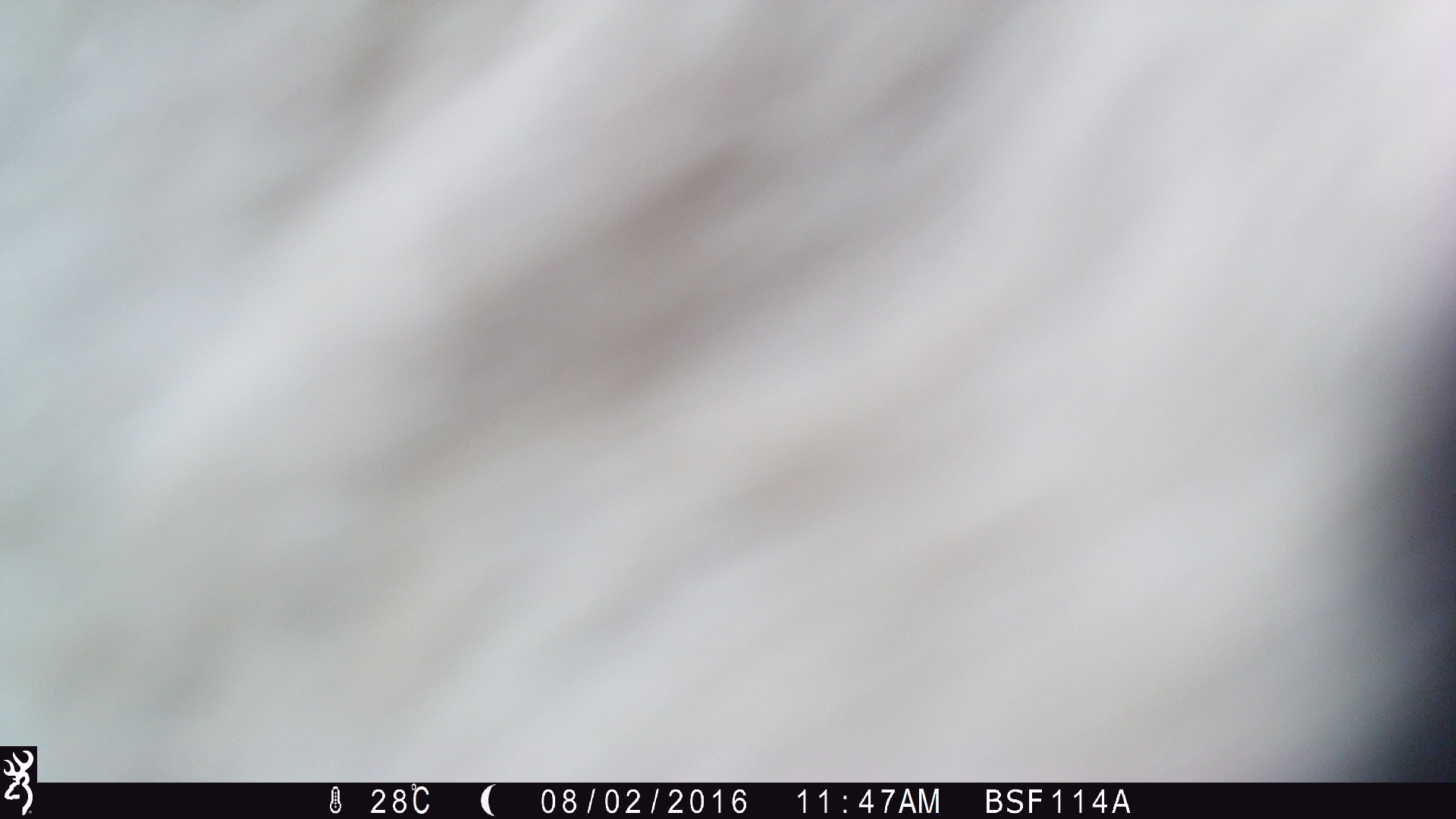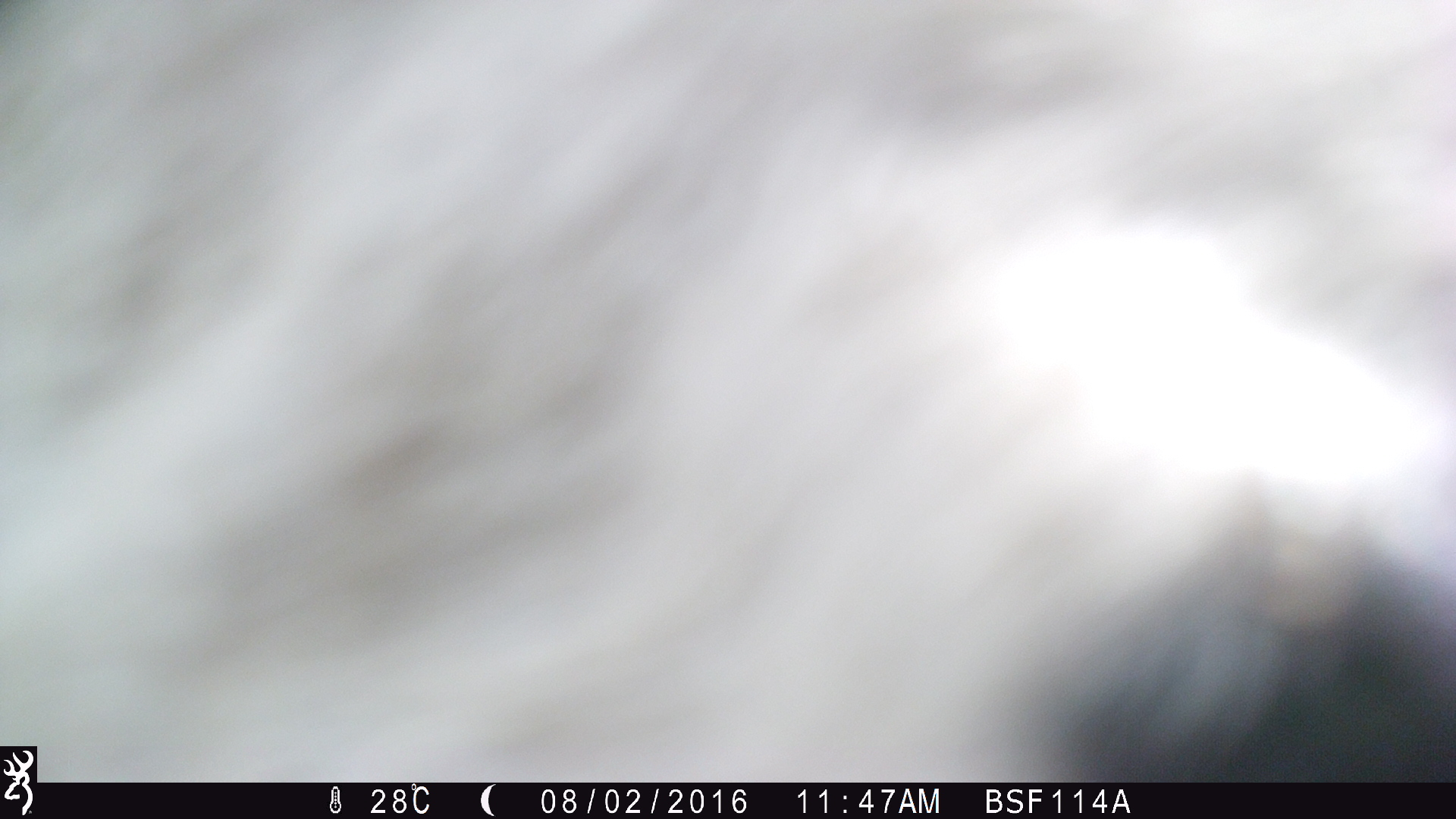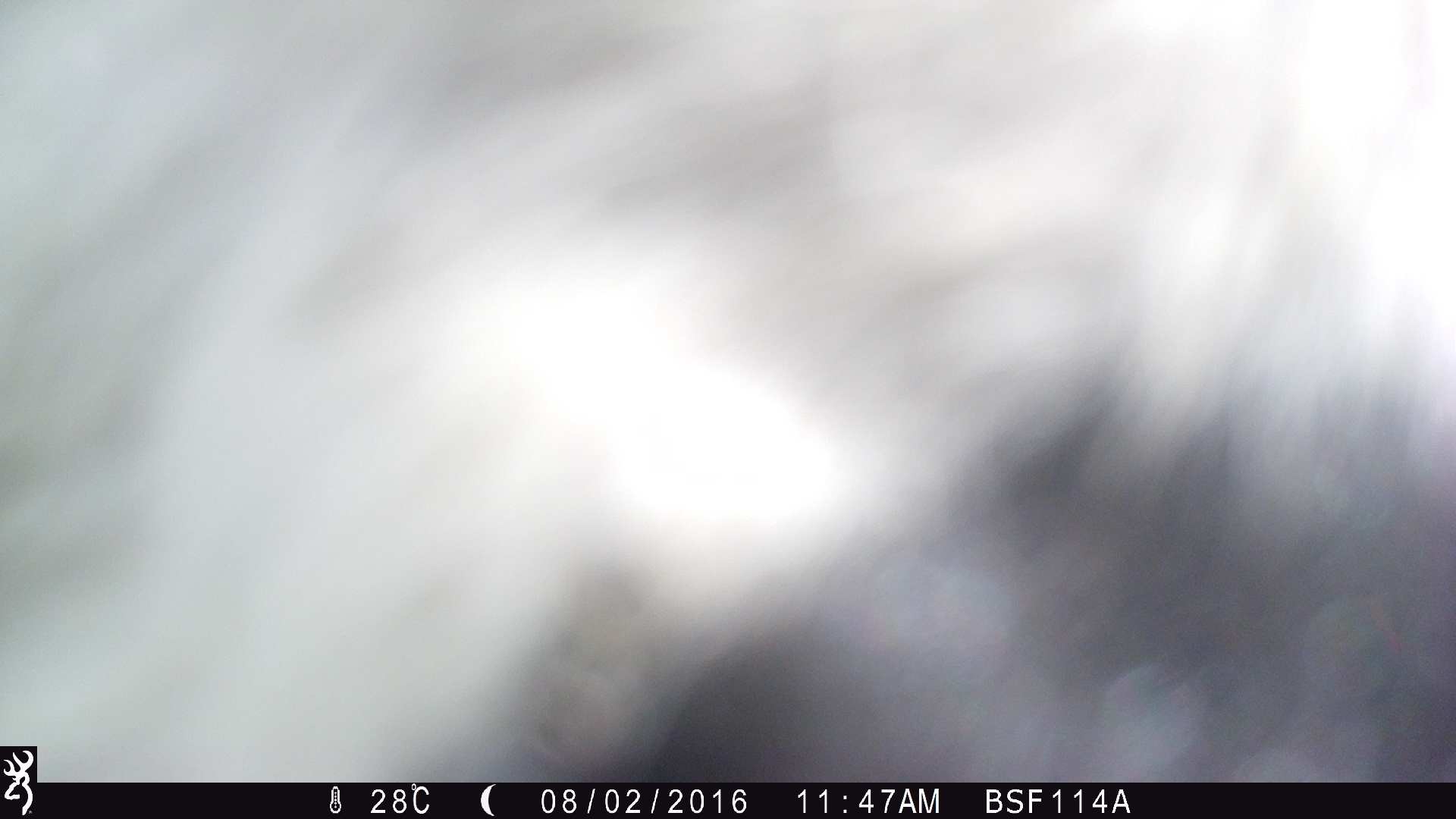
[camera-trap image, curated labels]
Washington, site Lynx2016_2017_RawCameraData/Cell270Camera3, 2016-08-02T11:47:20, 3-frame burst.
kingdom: Animalia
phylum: Chordata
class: Mammalia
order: Artiodactyla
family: Bovidae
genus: Bos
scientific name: Bos taurus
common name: domestic cattle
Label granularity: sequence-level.